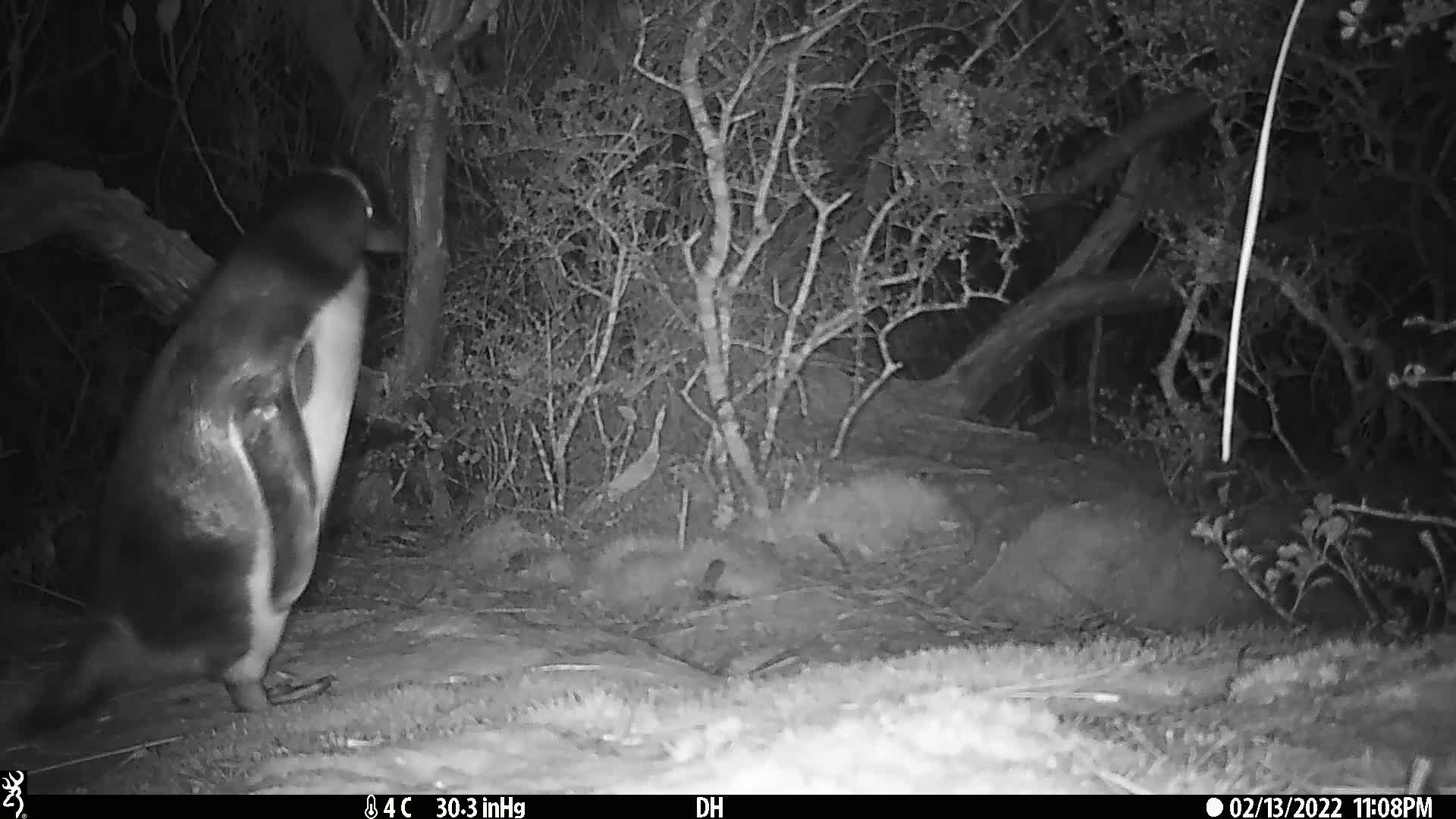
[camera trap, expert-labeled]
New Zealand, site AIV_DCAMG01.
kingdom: Animalia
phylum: Chordata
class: Aves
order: Sphenisciformes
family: Spheniscidae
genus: Megadyptes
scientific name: Megadyptes antipodes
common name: yellow-eyed penguin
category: yellow eyed penguin